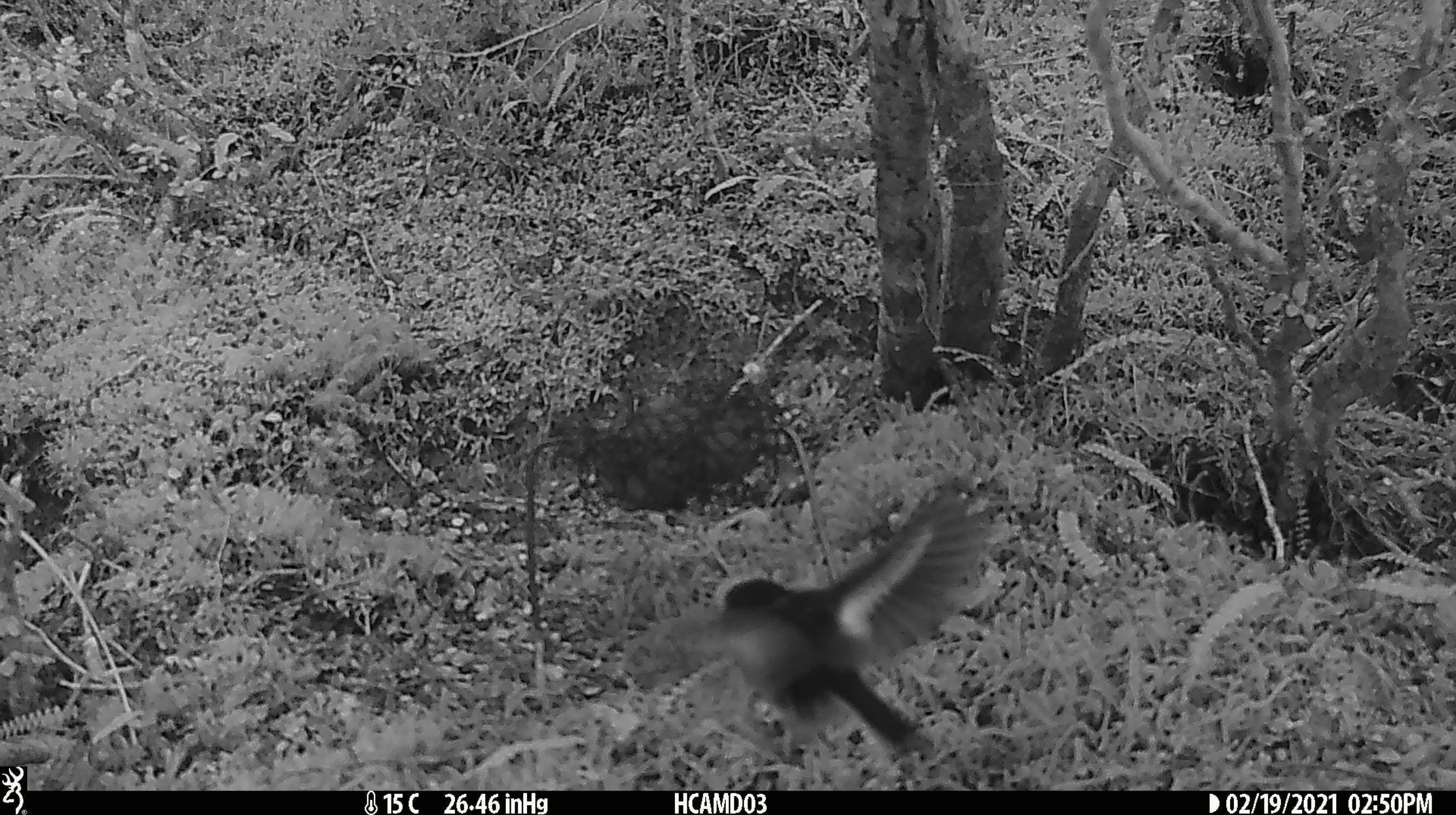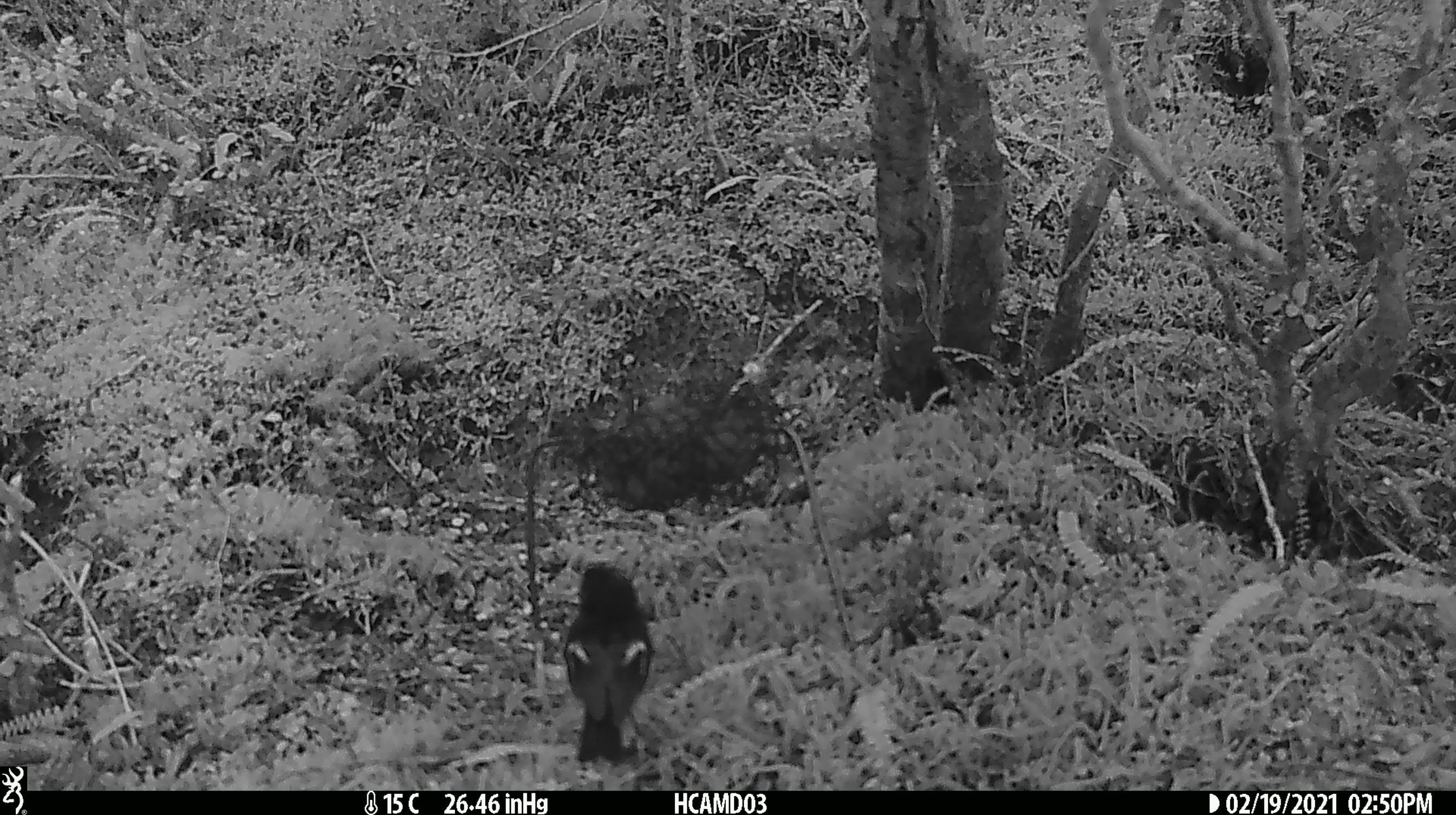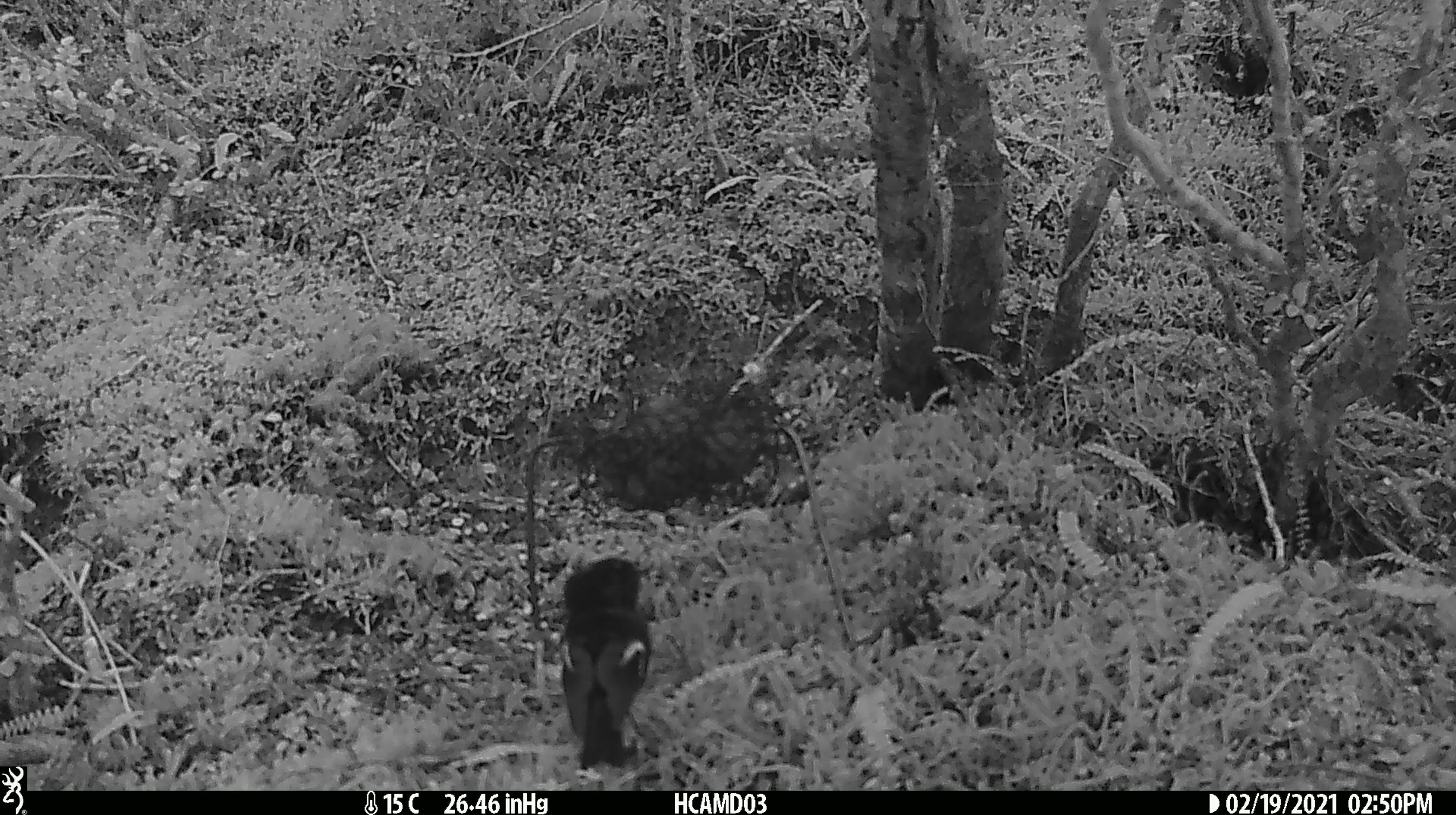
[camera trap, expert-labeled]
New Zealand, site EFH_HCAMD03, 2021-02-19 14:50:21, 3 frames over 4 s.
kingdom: Animalia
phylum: Chordata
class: Aves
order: Passeriformes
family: Petroicidae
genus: Petroica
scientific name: Petroica macrocephala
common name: tomtit